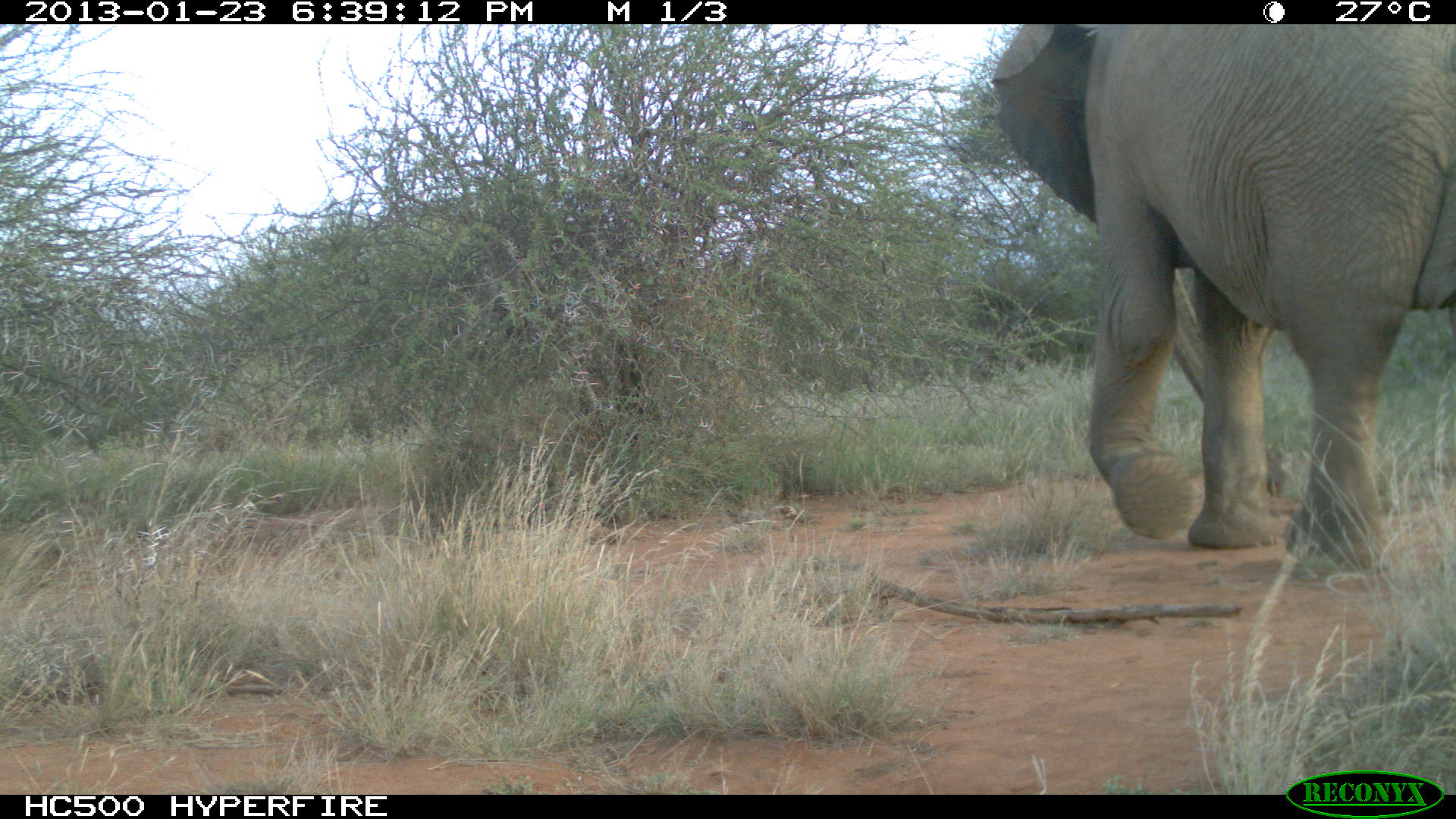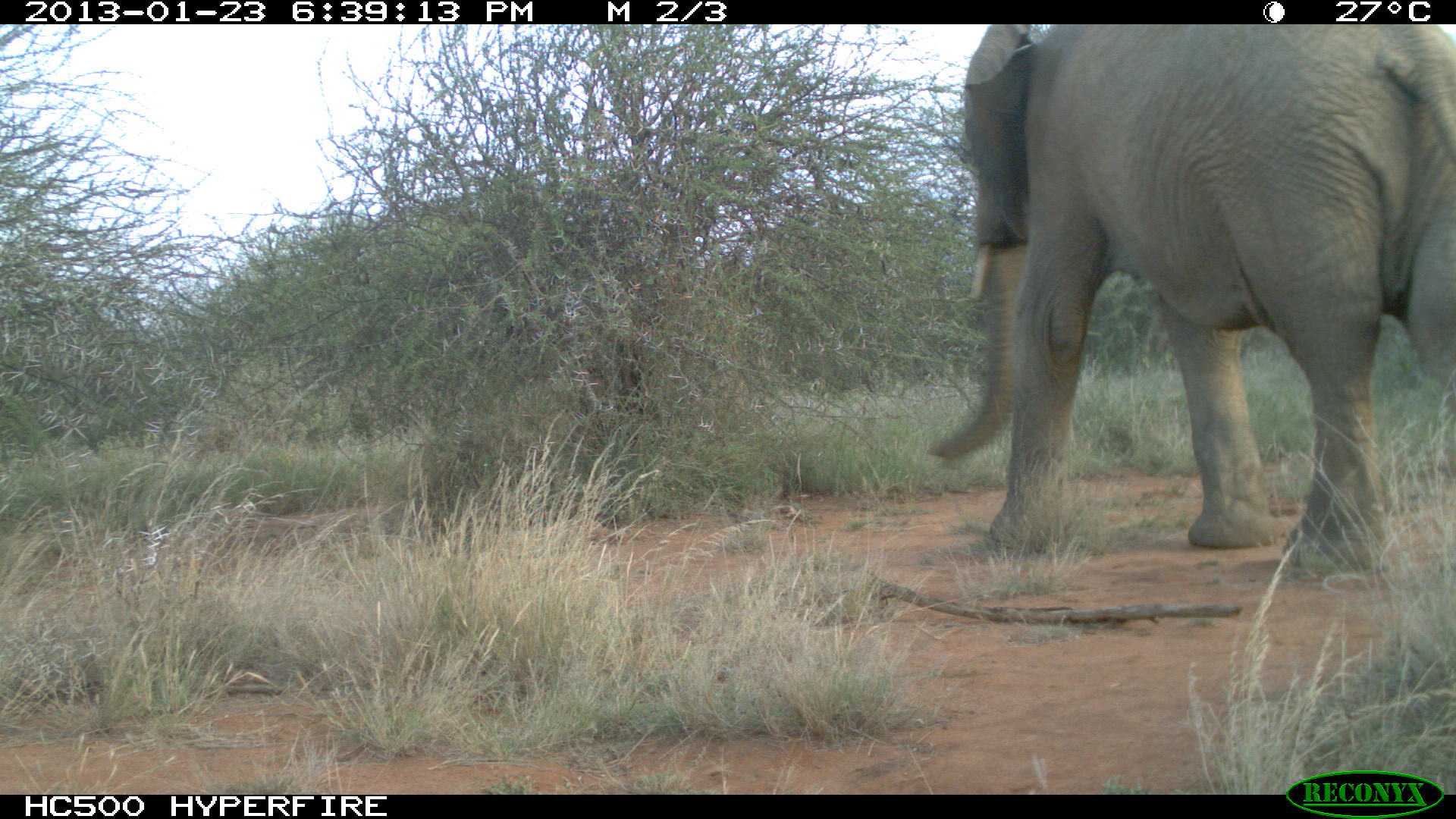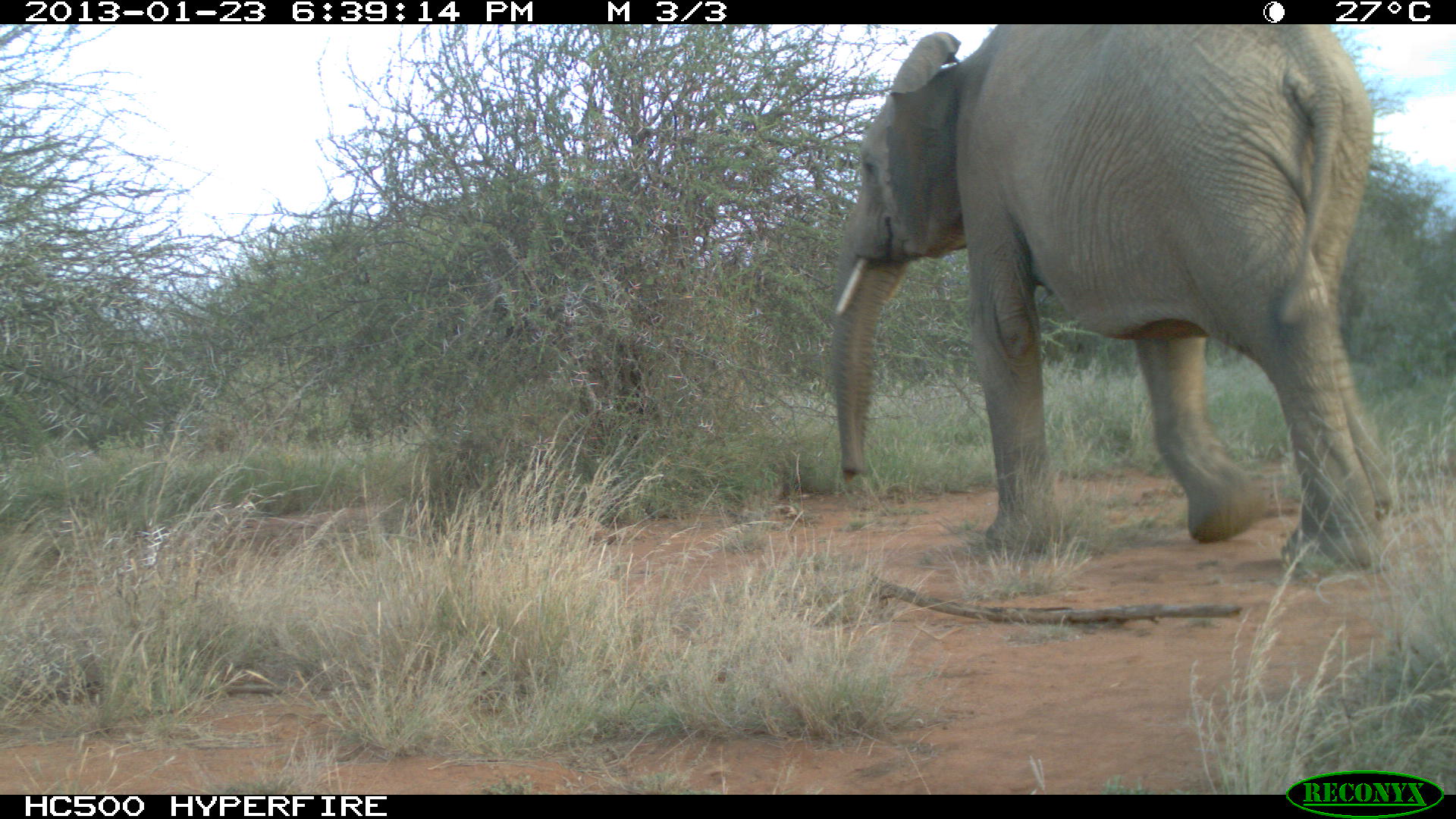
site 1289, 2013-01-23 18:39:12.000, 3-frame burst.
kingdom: Animalia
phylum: Chordata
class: Mammalia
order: Proboscidea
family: Elephantidae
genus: Loxodonta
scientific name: Loxodonta africana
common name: african bush elephant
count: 1